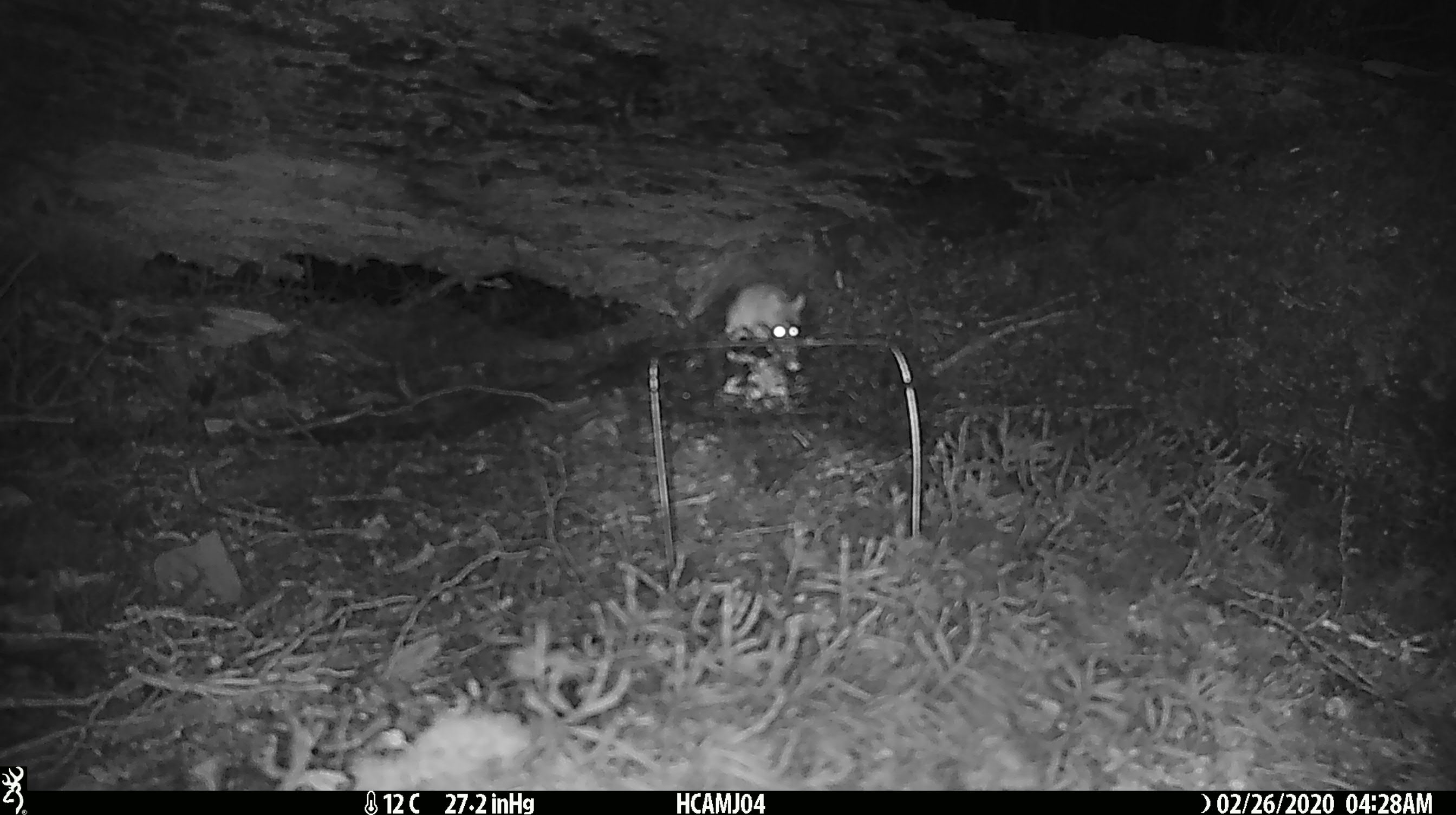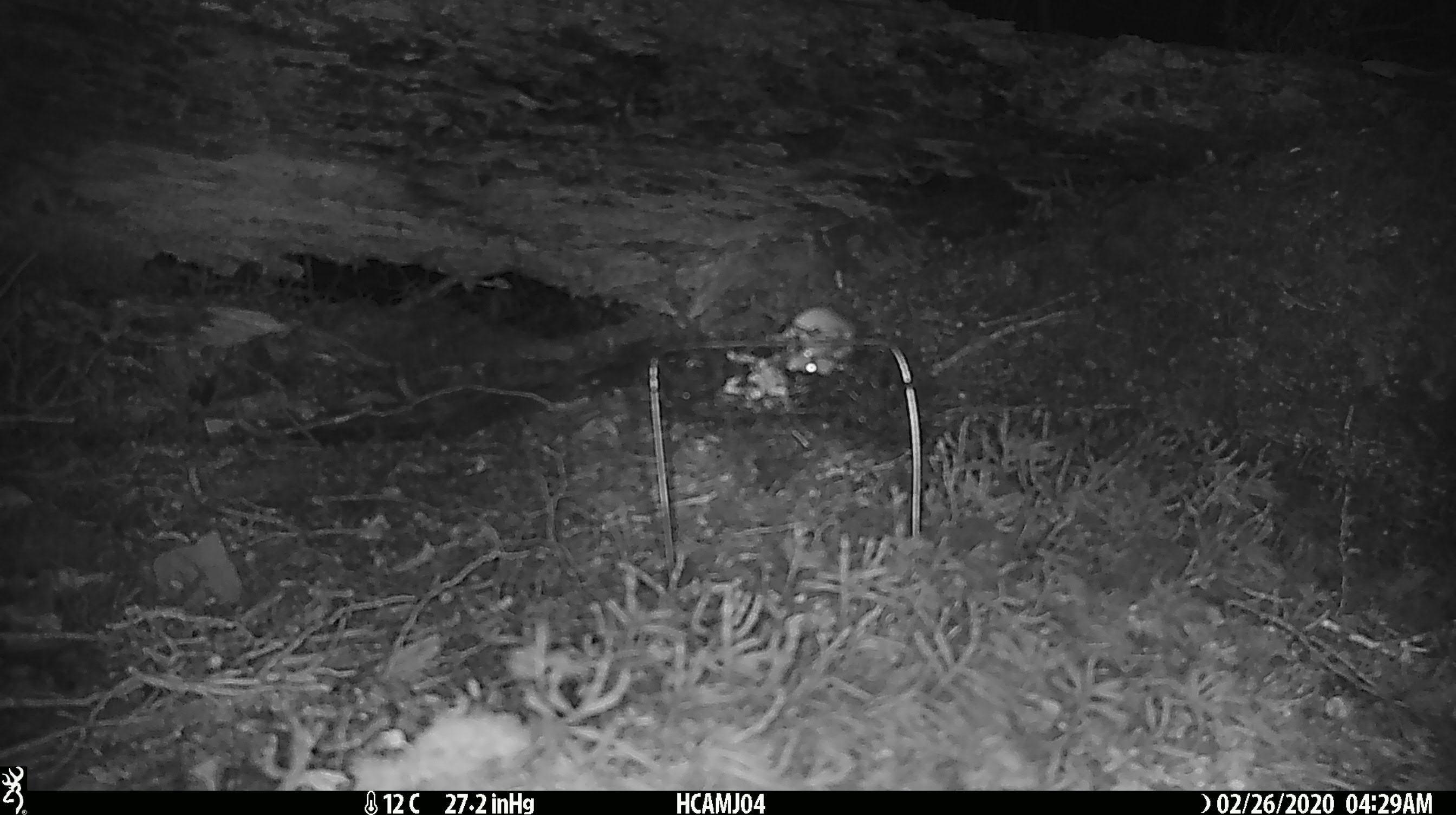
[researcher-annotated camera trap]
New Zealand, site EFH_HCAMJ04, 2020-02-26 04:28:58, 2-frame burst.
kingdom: Animalia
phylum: Chordata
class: Mammalia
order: Rodentia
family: Muridae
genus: Mus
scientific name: Mus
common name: mouse